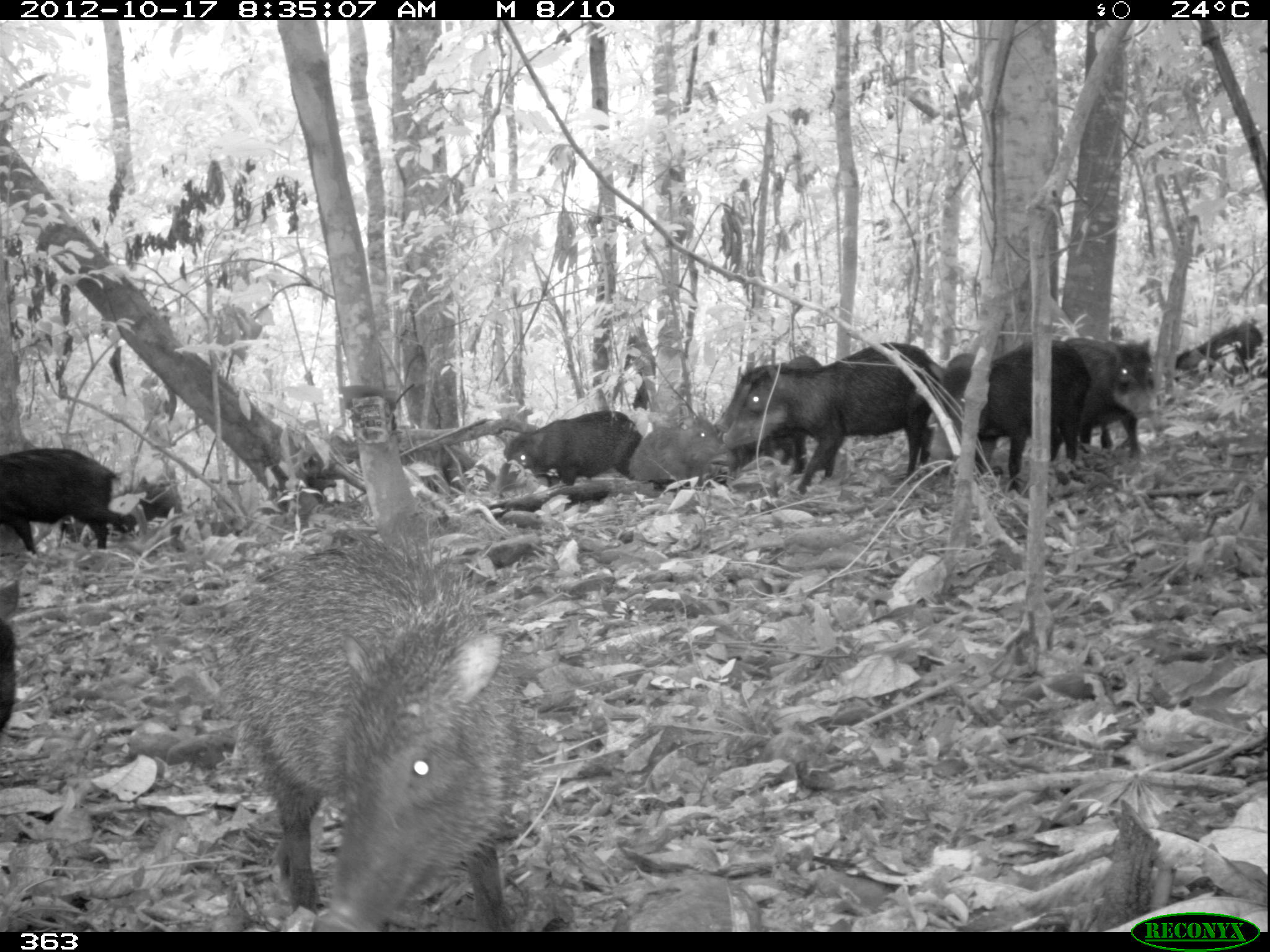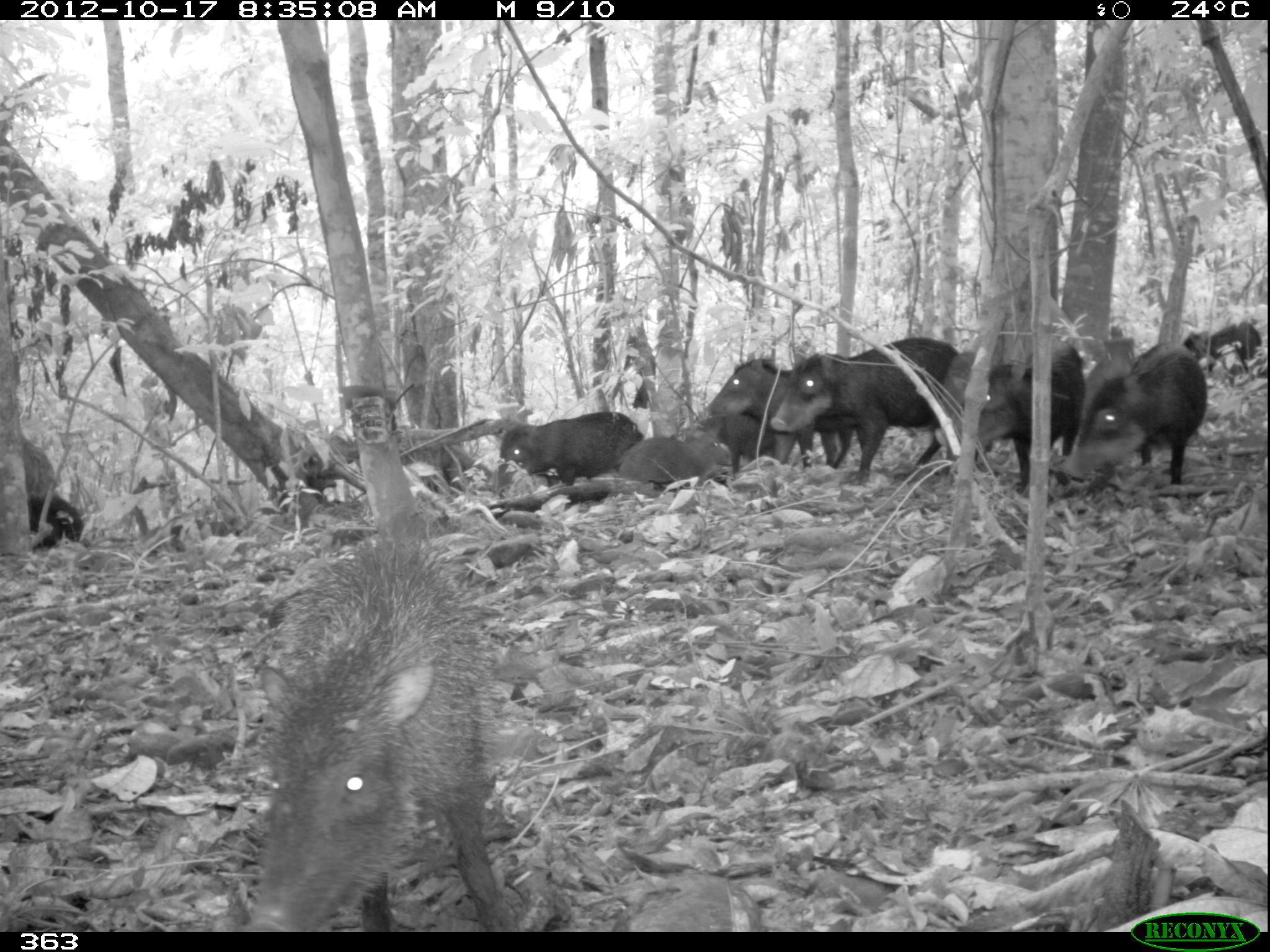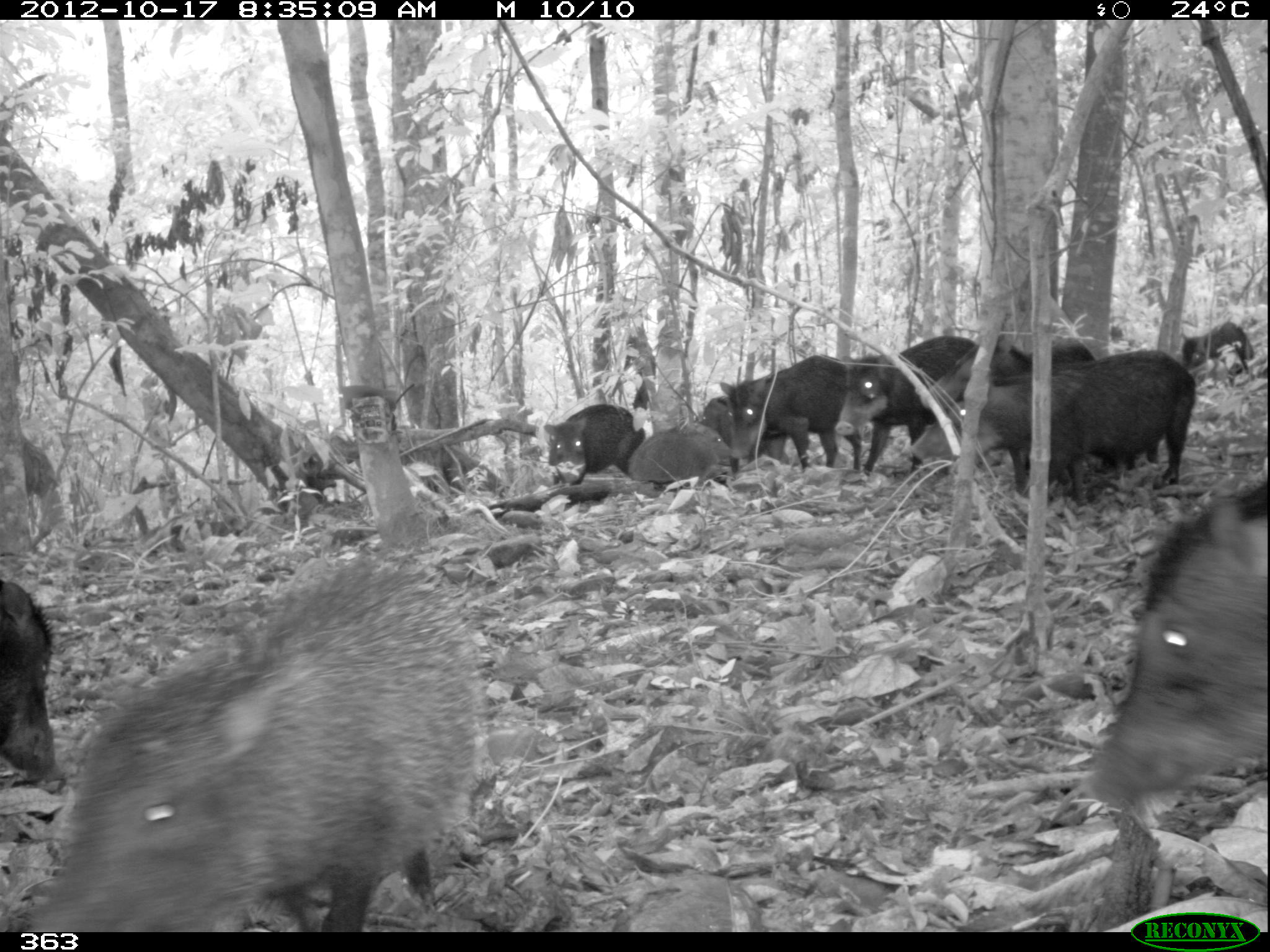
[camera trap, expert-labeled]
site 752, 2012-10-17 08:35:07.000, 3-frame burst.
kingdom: Animalia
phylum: Chordata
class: Mammalia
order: Artiodactyla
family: Tayassuidae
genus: Tayassu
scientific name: Tayassu pecari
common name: white-lipped peccary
Tayassu pecari (white-lipped peccary).